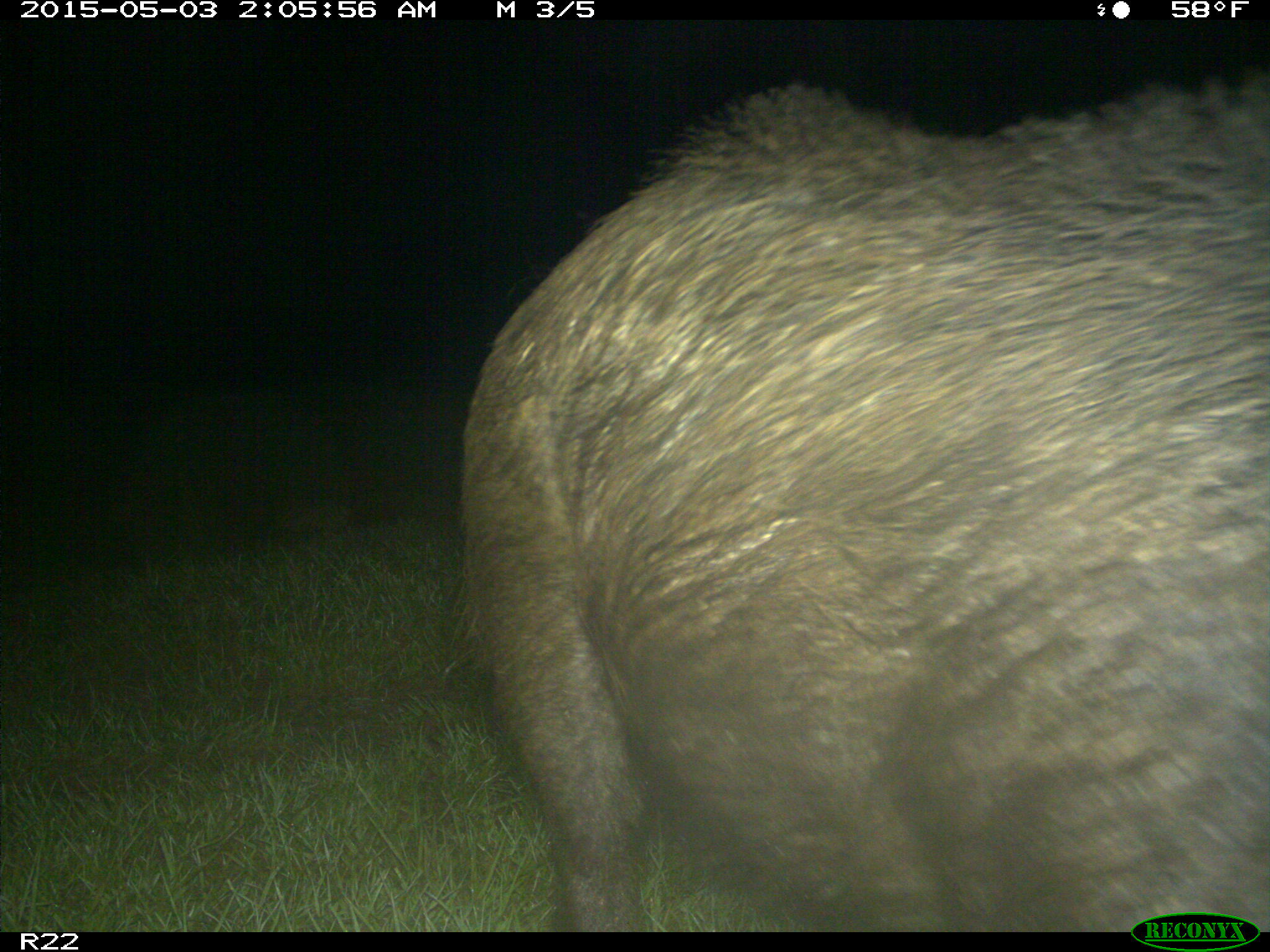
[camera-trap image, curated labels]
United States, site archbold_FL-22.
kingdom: Animalia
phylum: Chordata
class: Mammalia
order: Artiodactyla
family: Suidae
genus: Sus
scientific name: Sus scrofa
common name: wild boar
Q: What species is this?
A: Sus scrofa (wild boar).